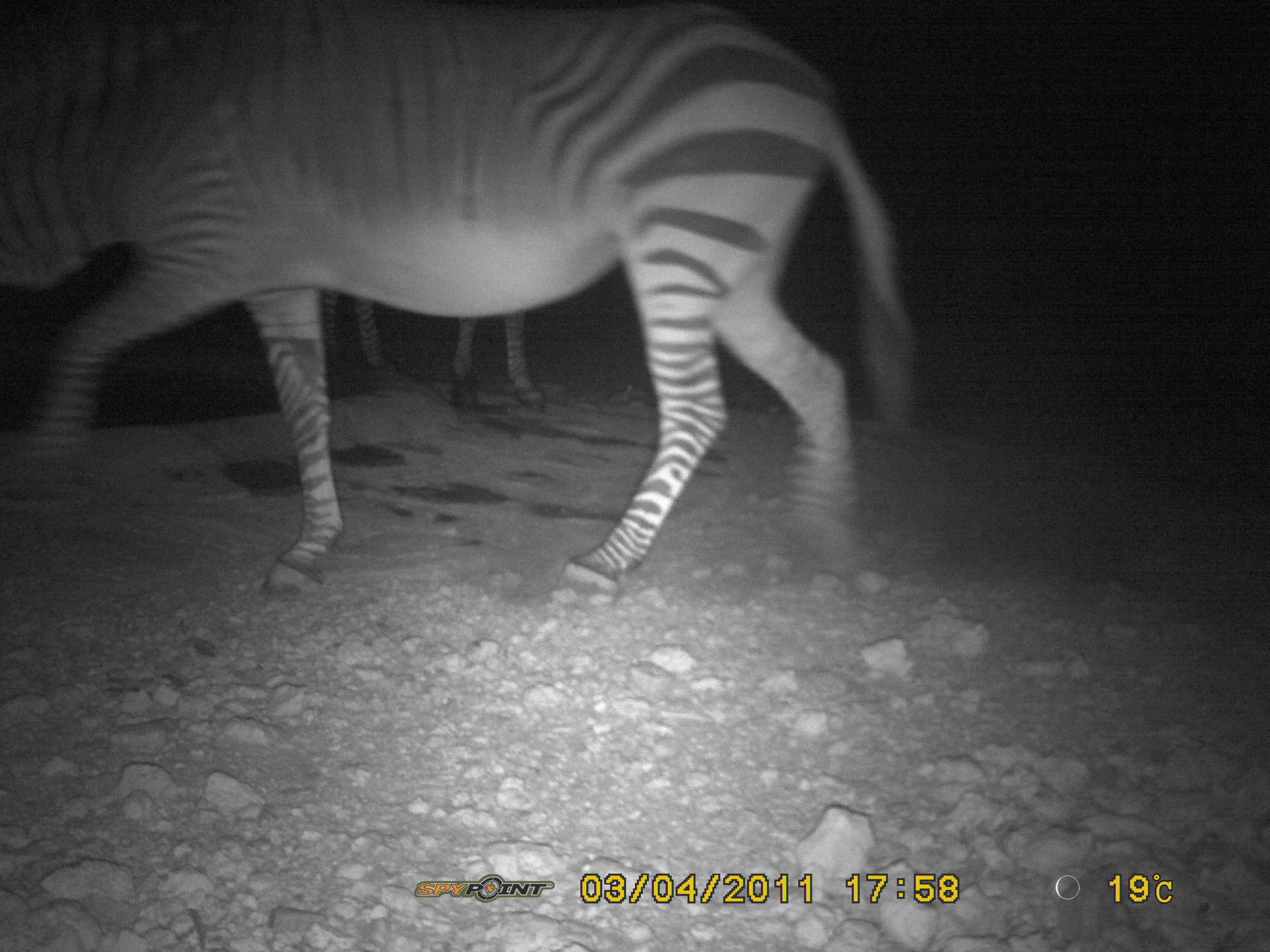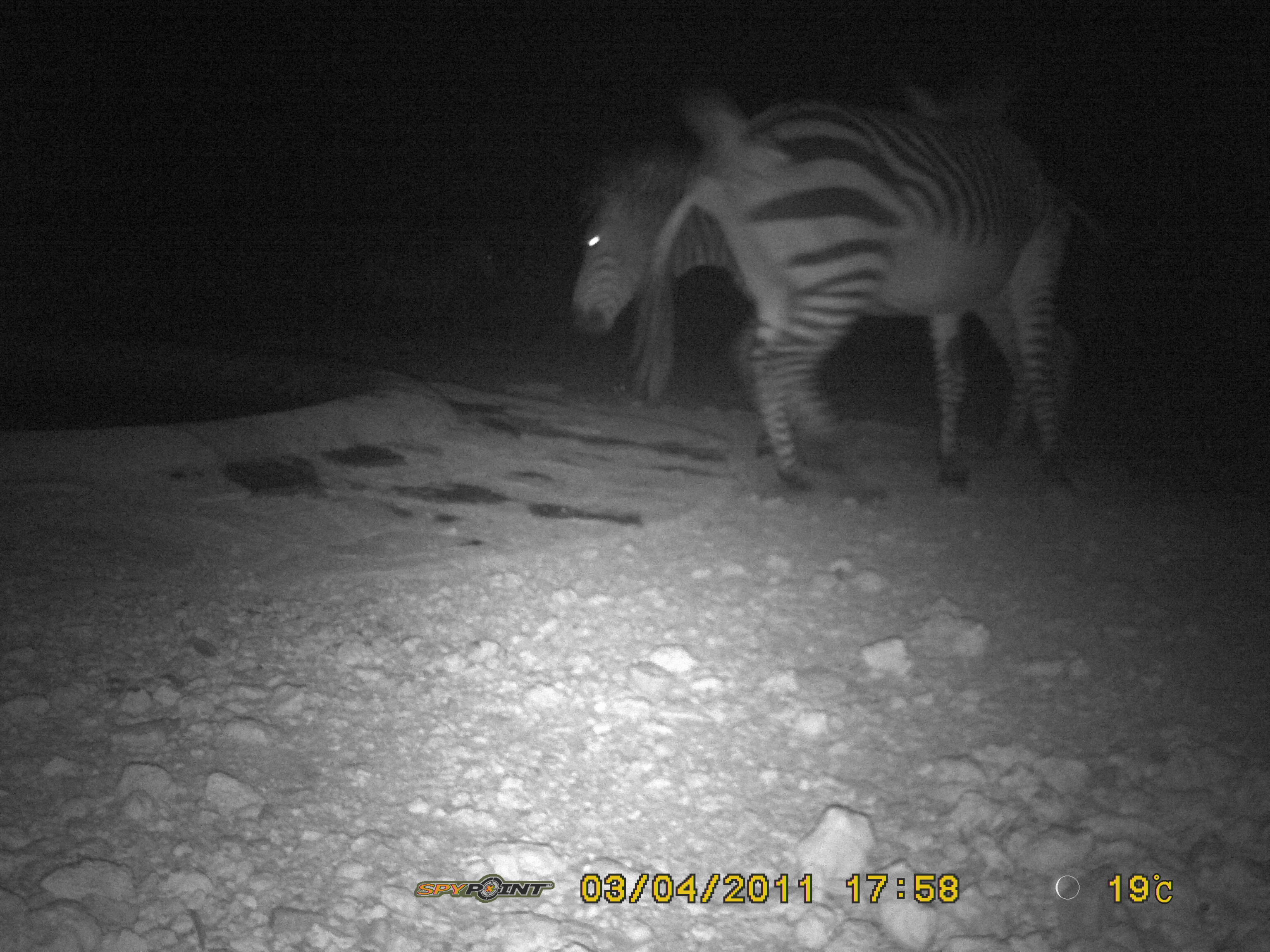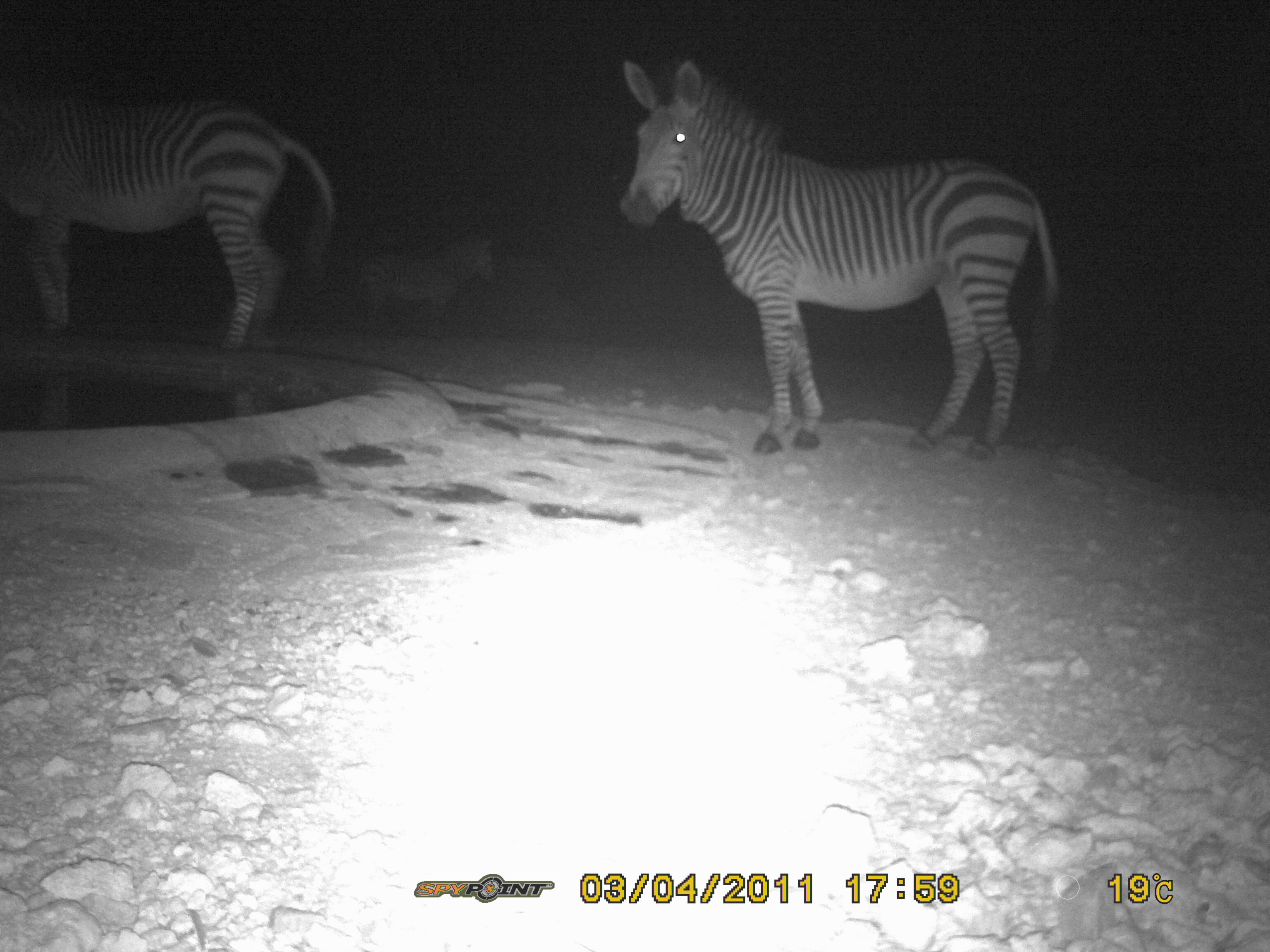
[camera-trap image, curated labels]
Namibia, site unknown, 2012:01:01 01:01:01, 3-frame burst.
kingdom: Animalia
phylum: Chordata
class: Mammalia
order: Perissodactyla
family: Equidae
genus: Equus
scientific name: Equus zebra hartmannae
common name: hartmann's mountain zebra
Equus zebra hartmannae (hartmann's mountain zebra).